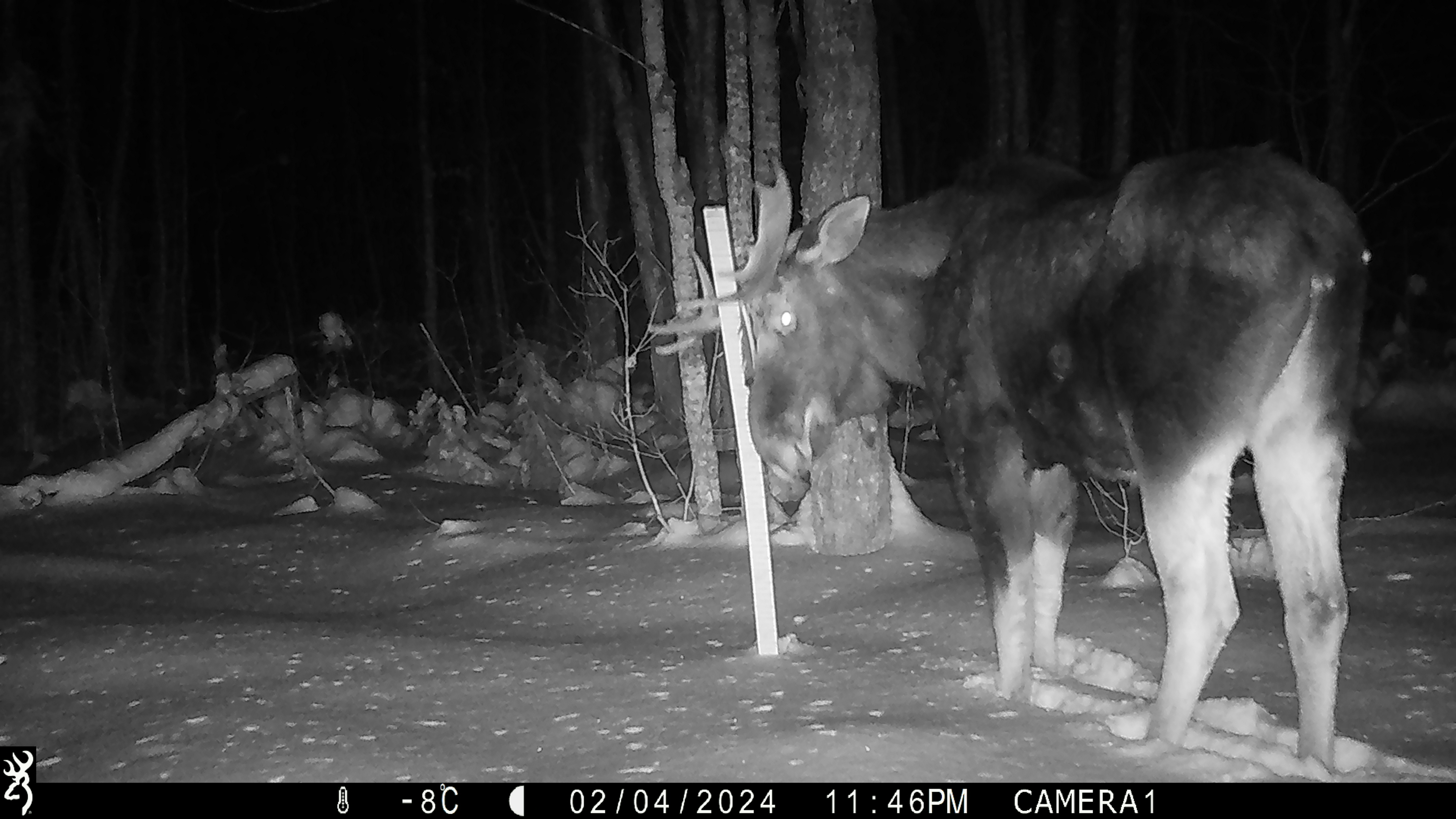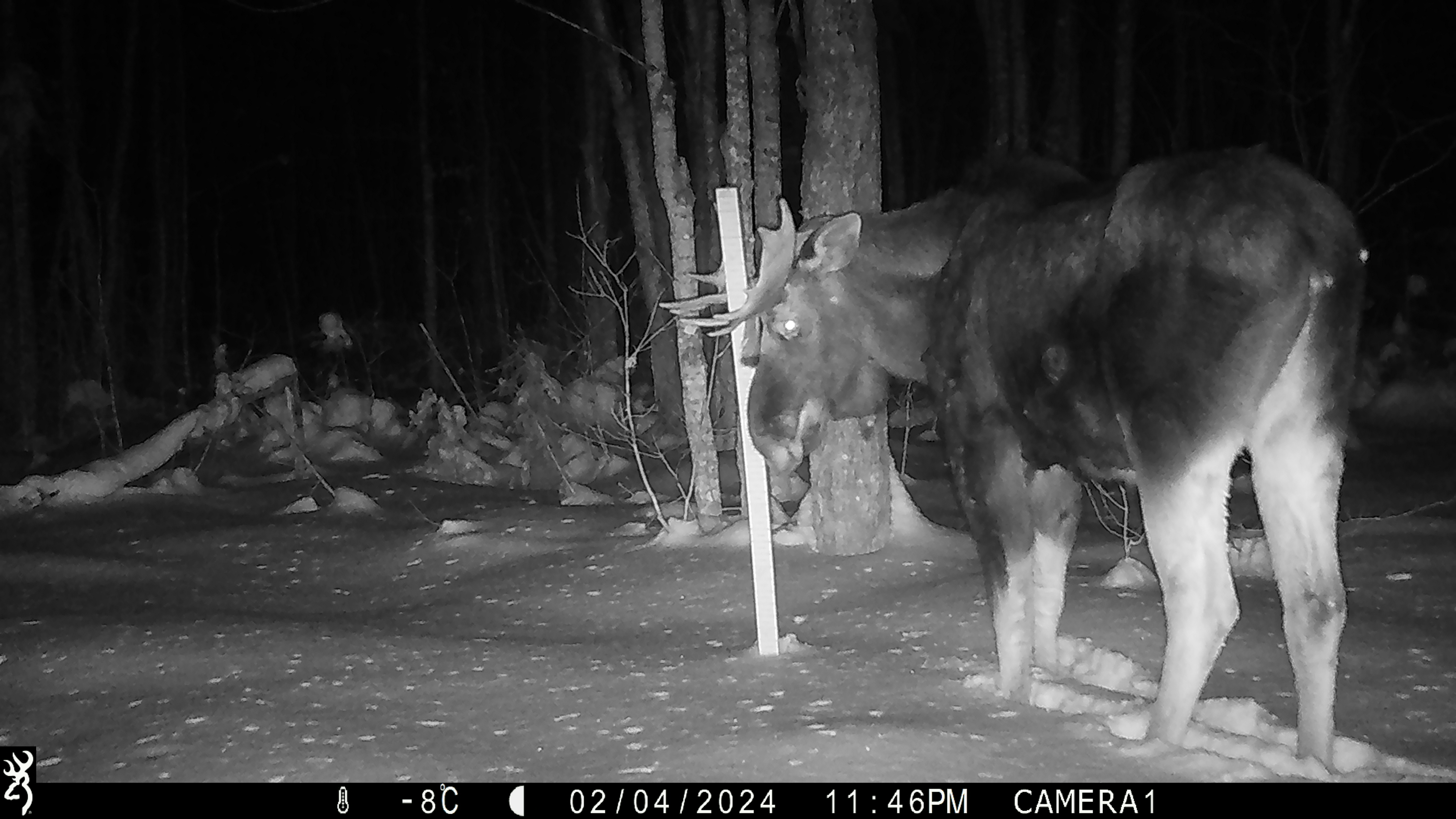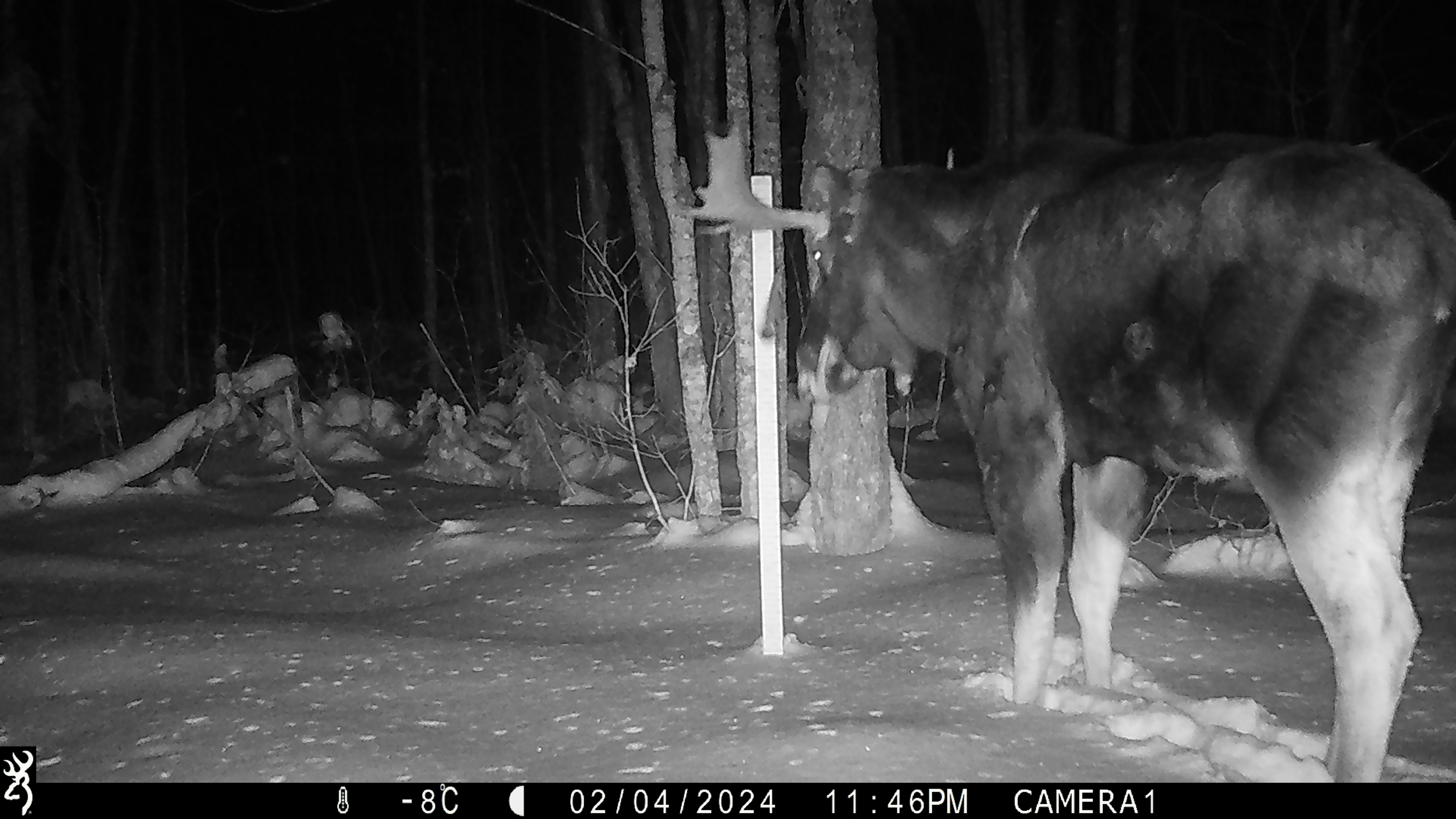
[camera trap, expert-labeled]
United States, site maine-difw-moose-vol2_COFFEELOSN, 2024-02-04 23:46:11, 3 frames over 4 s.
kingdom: Animalia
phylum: Chordata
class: Mammalia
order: Artiodactyla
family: Cervidae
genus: Alces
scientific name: Alces alces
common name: moose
Moose (Alces alces).